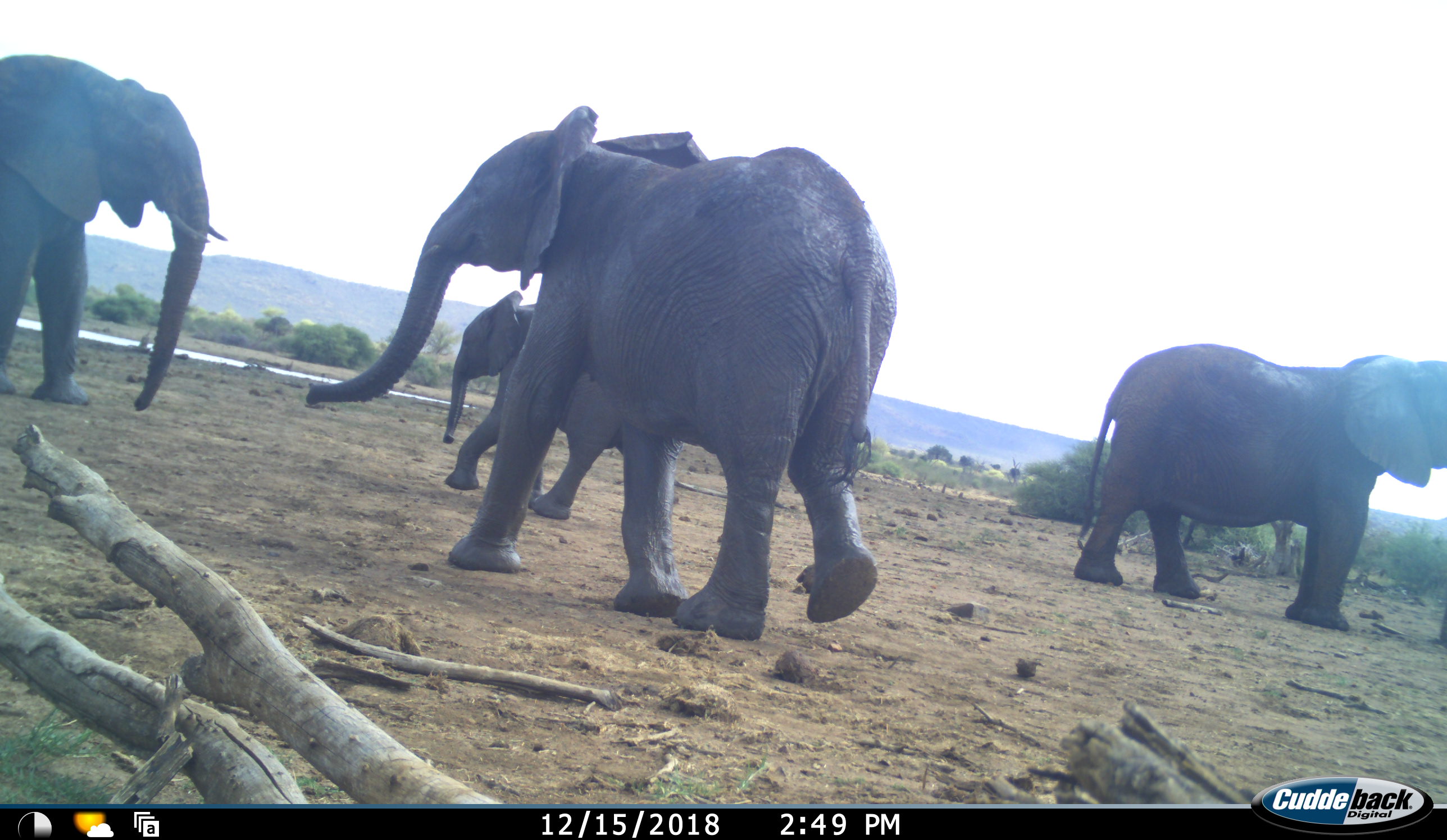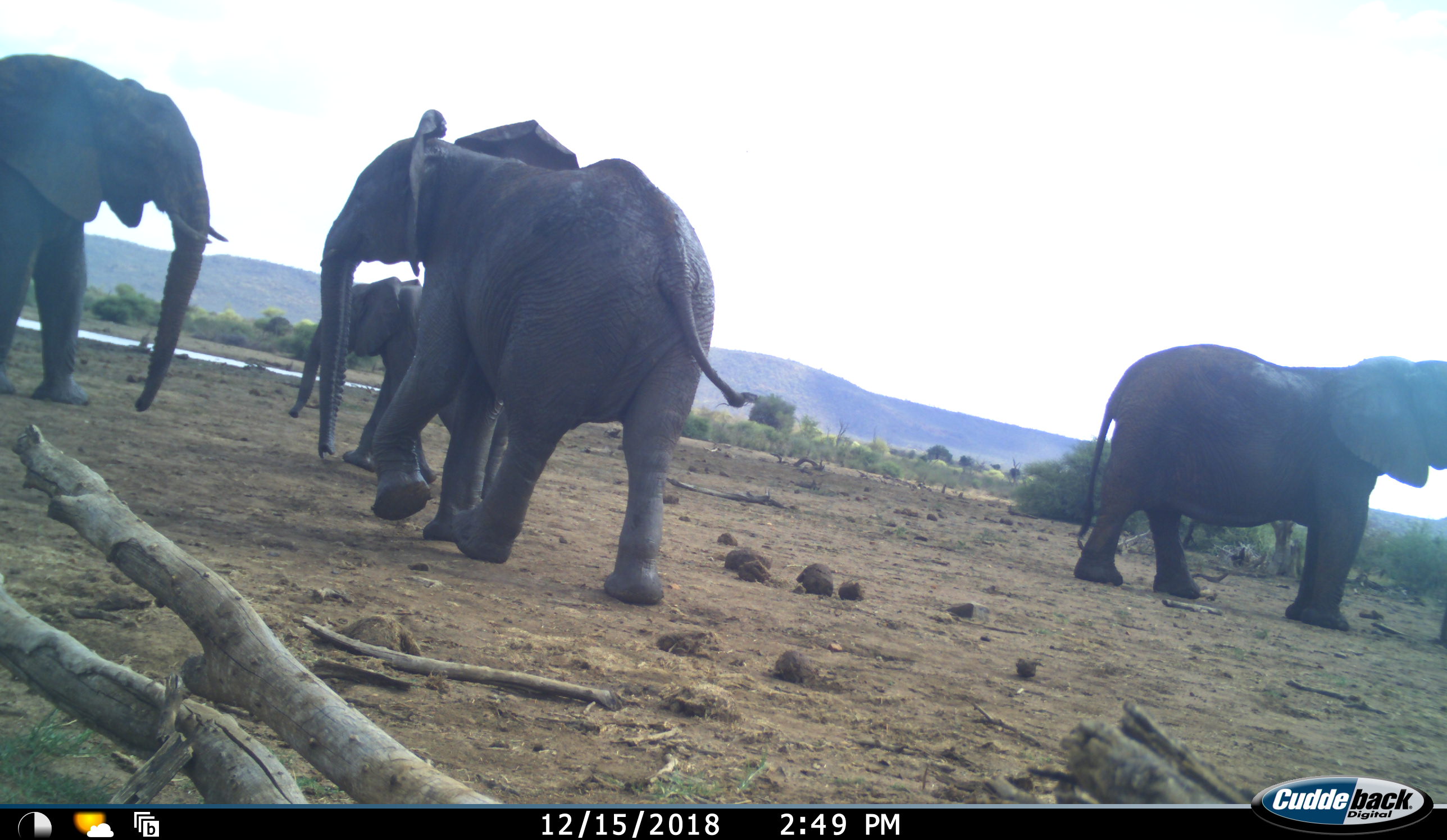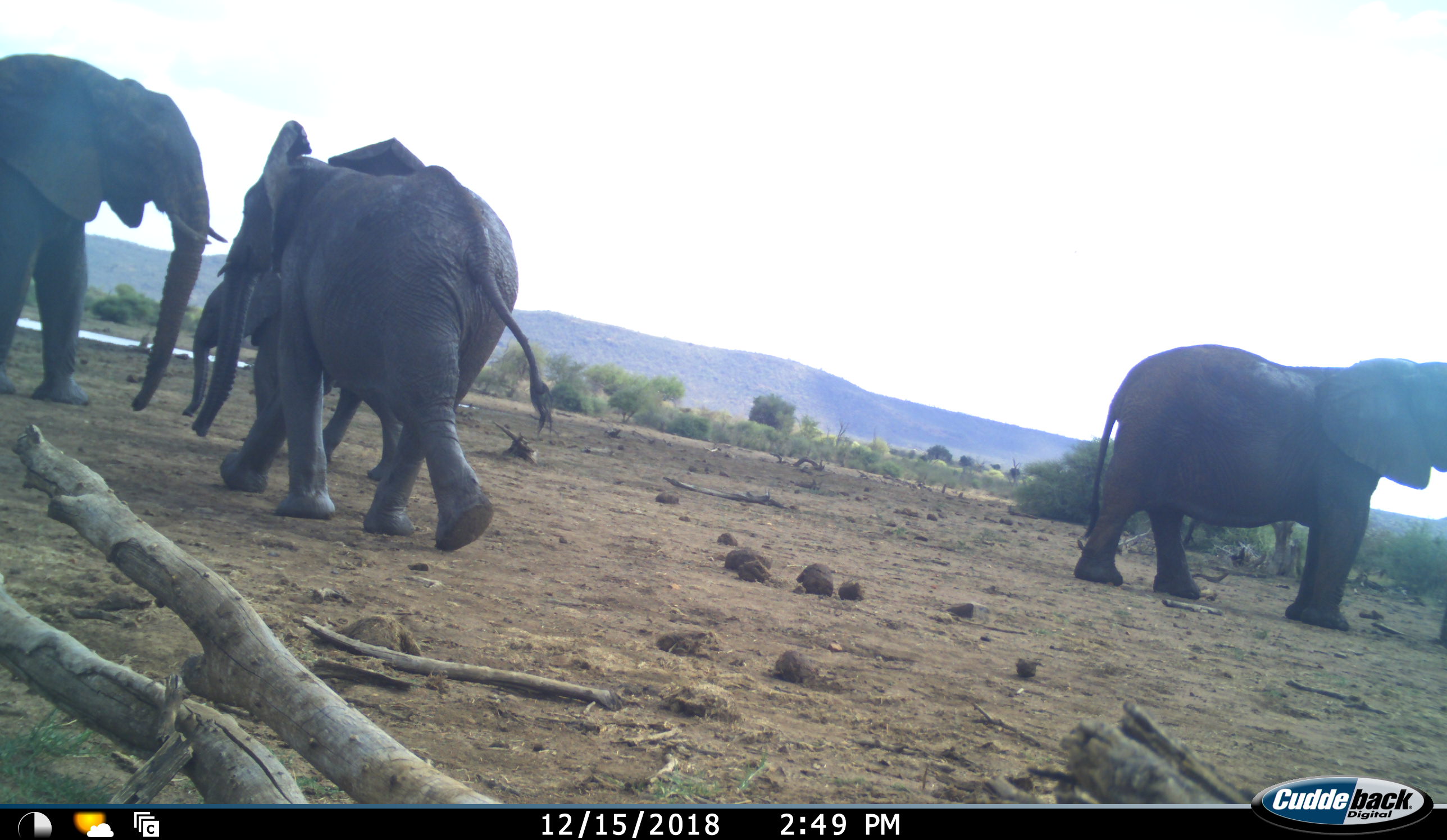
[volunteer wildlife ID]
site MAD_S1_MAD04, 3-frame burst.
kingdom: Animalia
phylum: Chordata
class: Mammalia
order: Proboscidea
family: Elephantidae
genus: Loxodonta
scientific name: Loxodonta africana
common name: african bush elephant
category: elephant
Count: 4.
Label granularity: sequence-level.